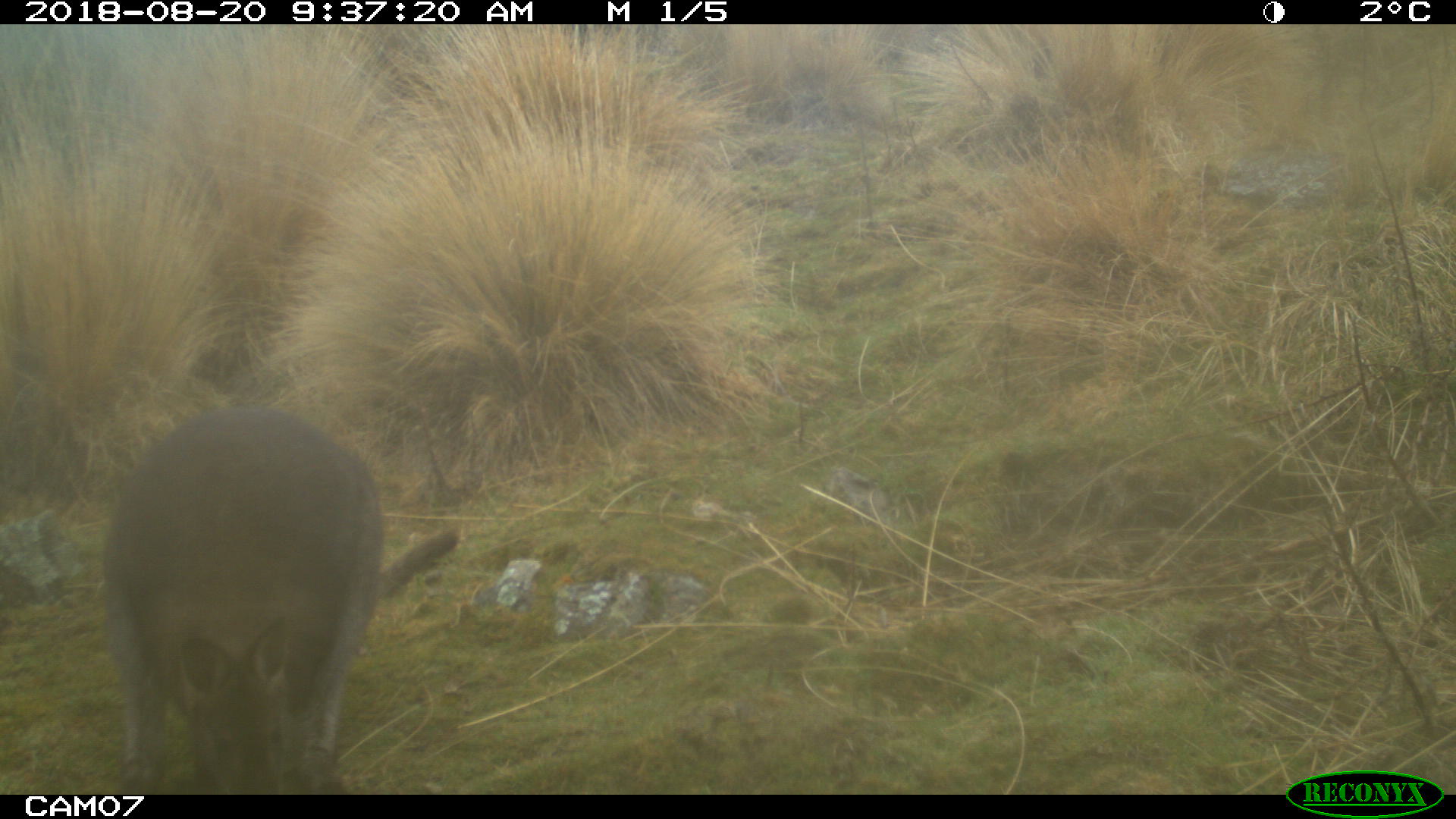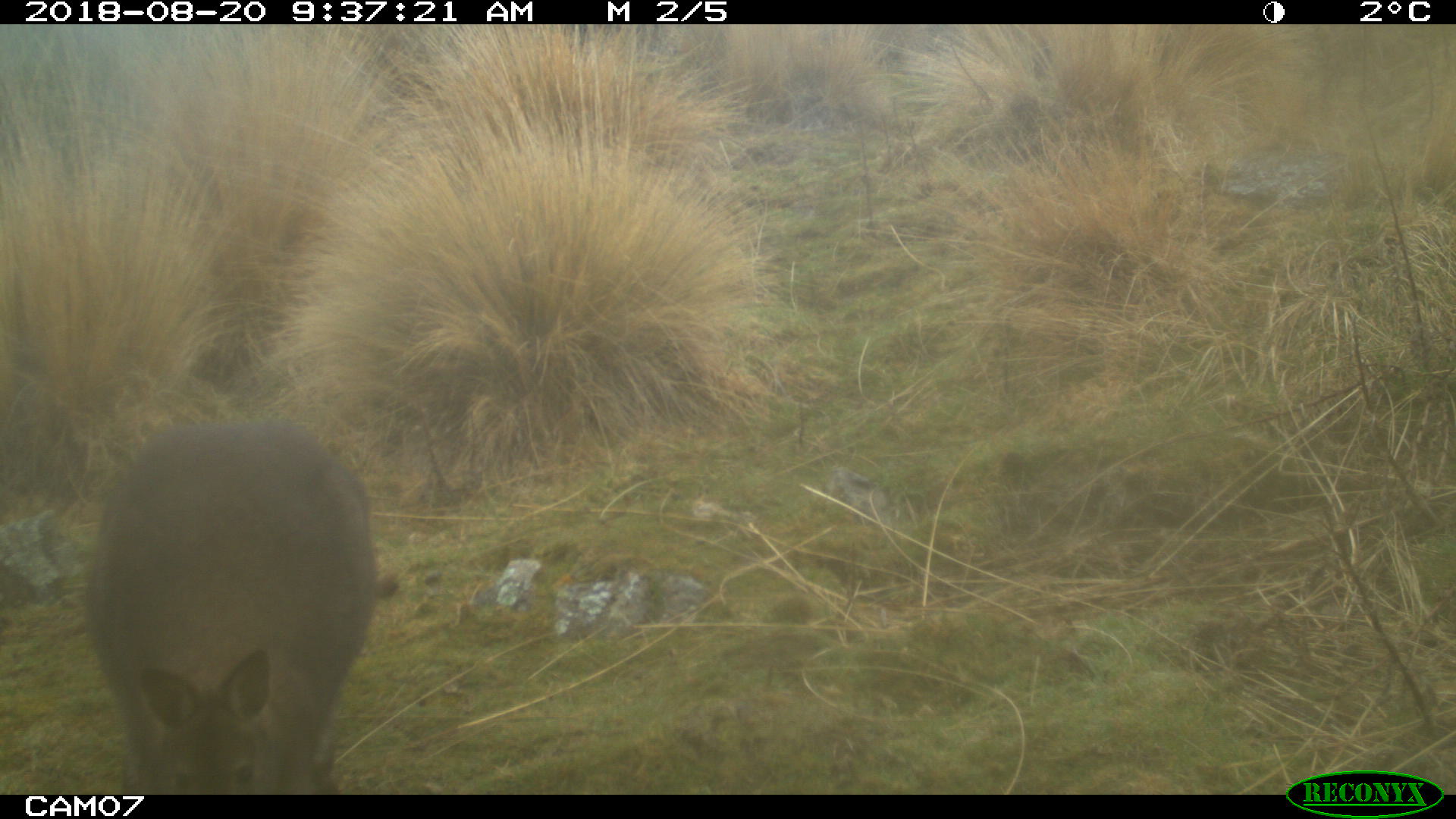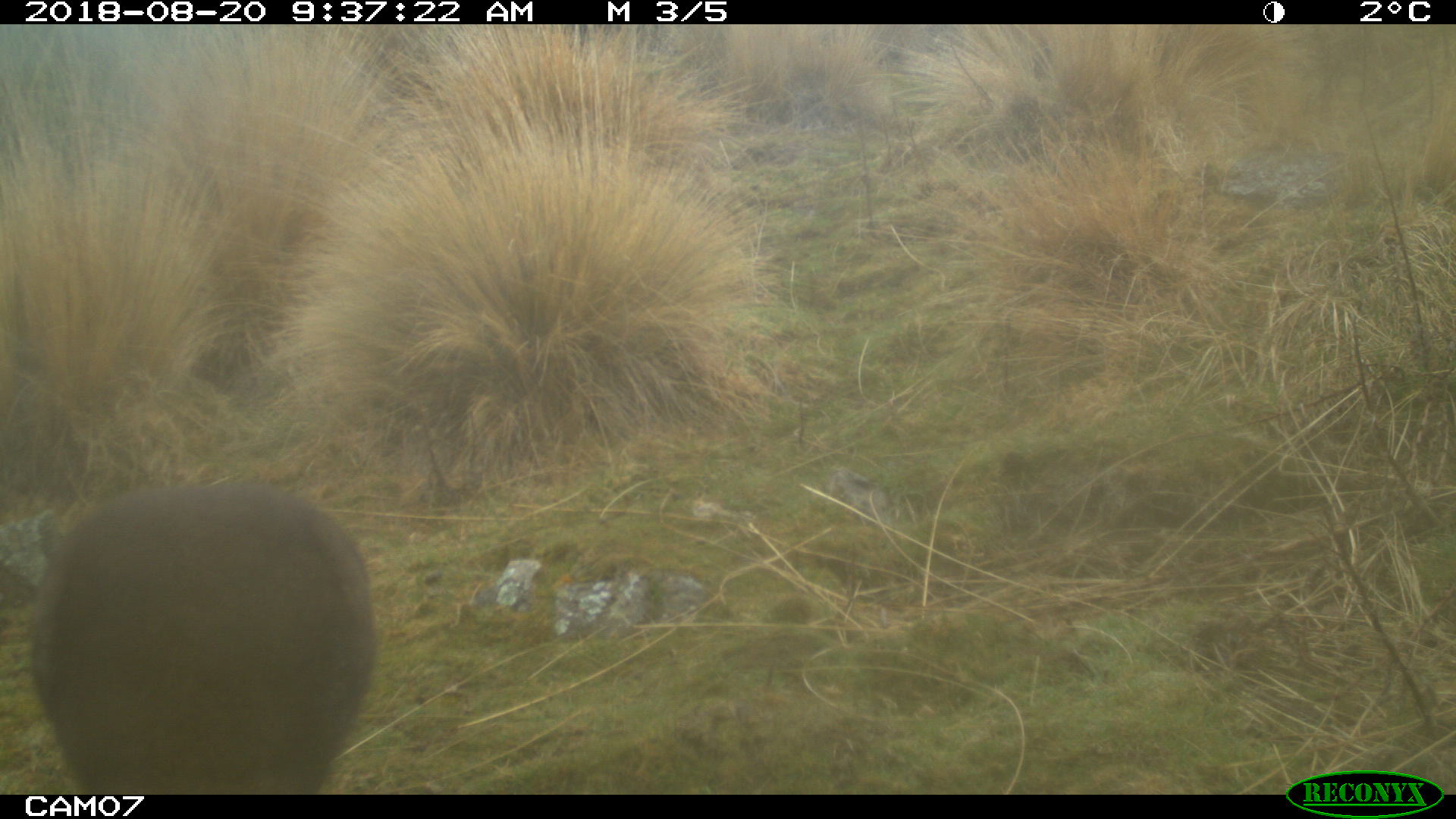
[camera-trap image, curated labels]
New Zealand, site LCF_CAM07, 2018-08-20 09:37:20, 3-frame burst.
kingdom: Animalia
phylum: Chordata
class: Mammalia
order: Diprotodontia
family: Macropodidae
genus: Notamacropus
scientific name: Notamacropus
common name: wallaby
Wallaby (Notamacropus).